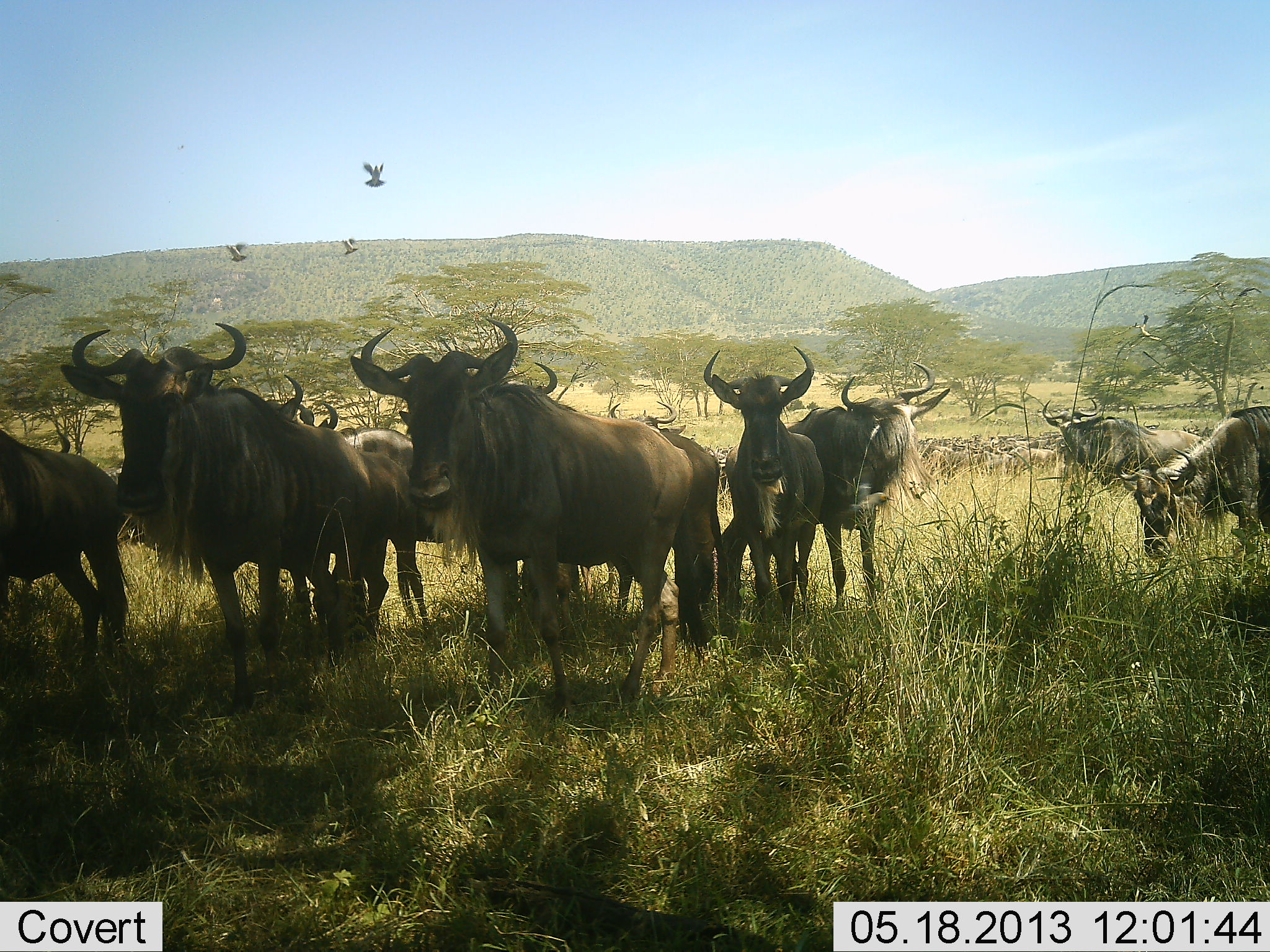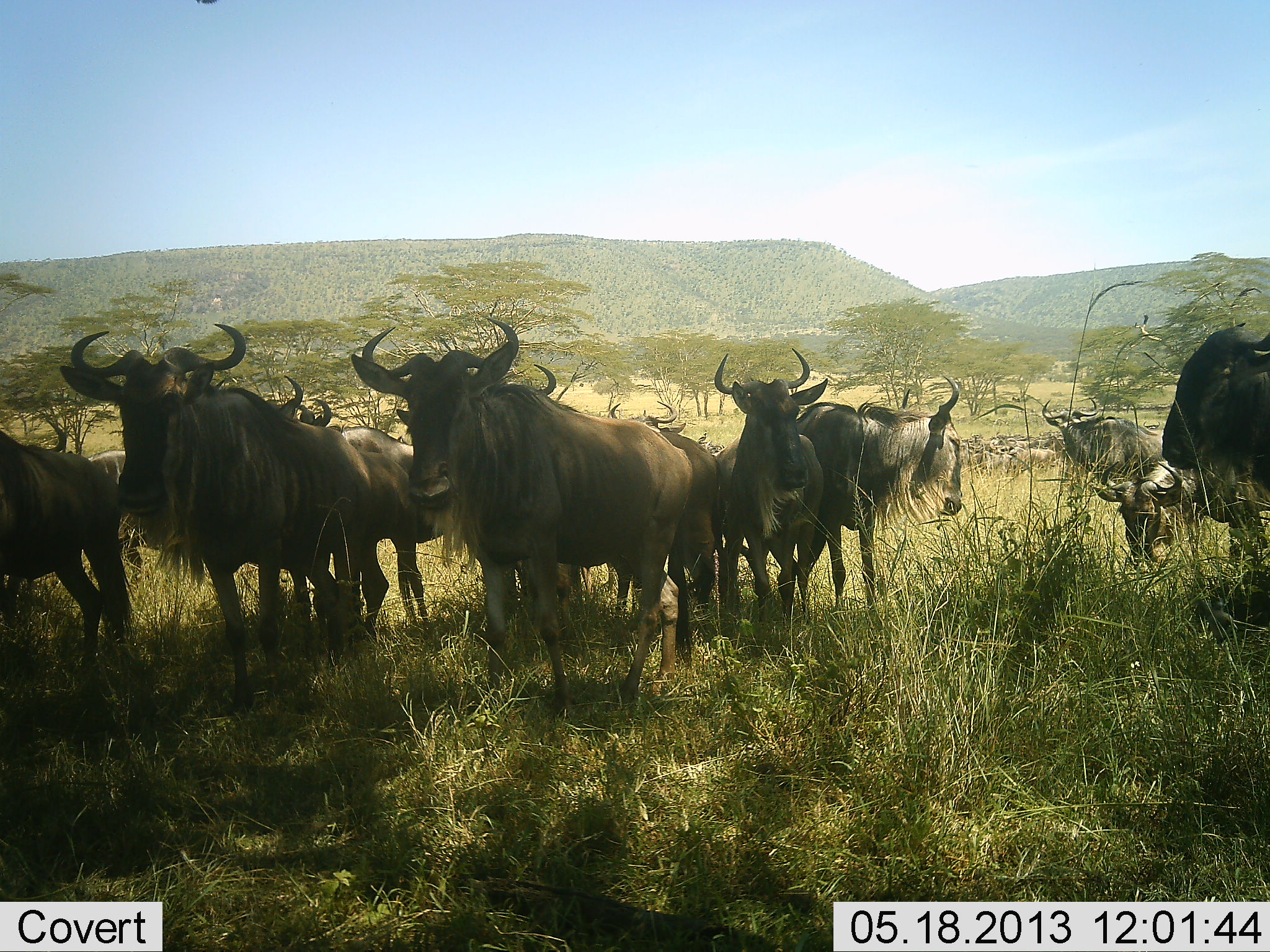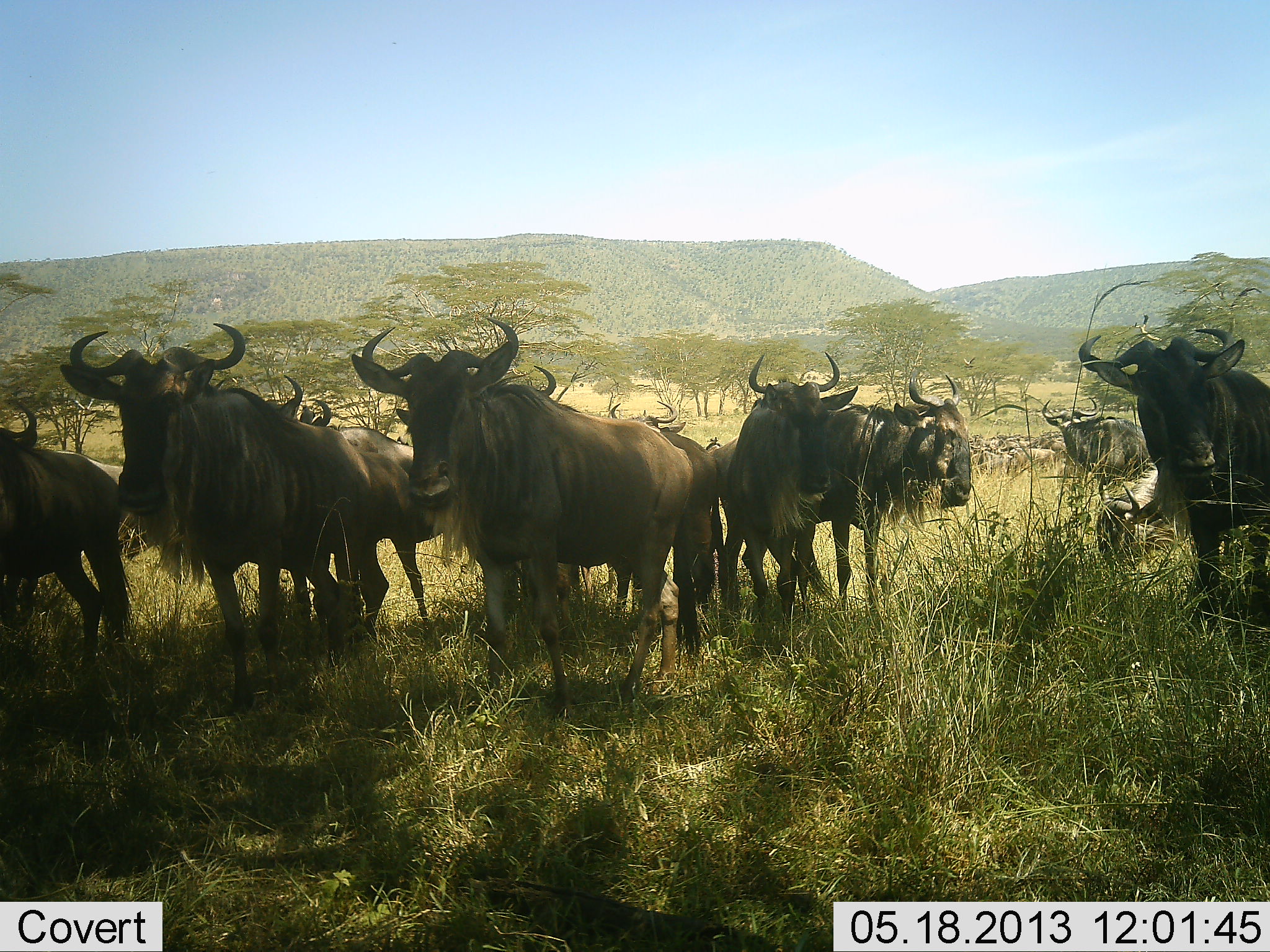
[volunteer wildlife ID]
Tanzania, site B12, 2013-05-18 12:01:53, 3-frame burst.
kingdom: Animalia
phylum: Chordata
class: Mammalia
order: Artiodactyla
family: Bovidae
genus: Connochaetes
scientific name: Connochaetes taurinus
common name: blue wildebeest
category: wildebeest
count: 11-50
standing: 83%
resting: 10%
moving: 52%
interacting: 14%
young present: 7%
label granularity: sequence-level